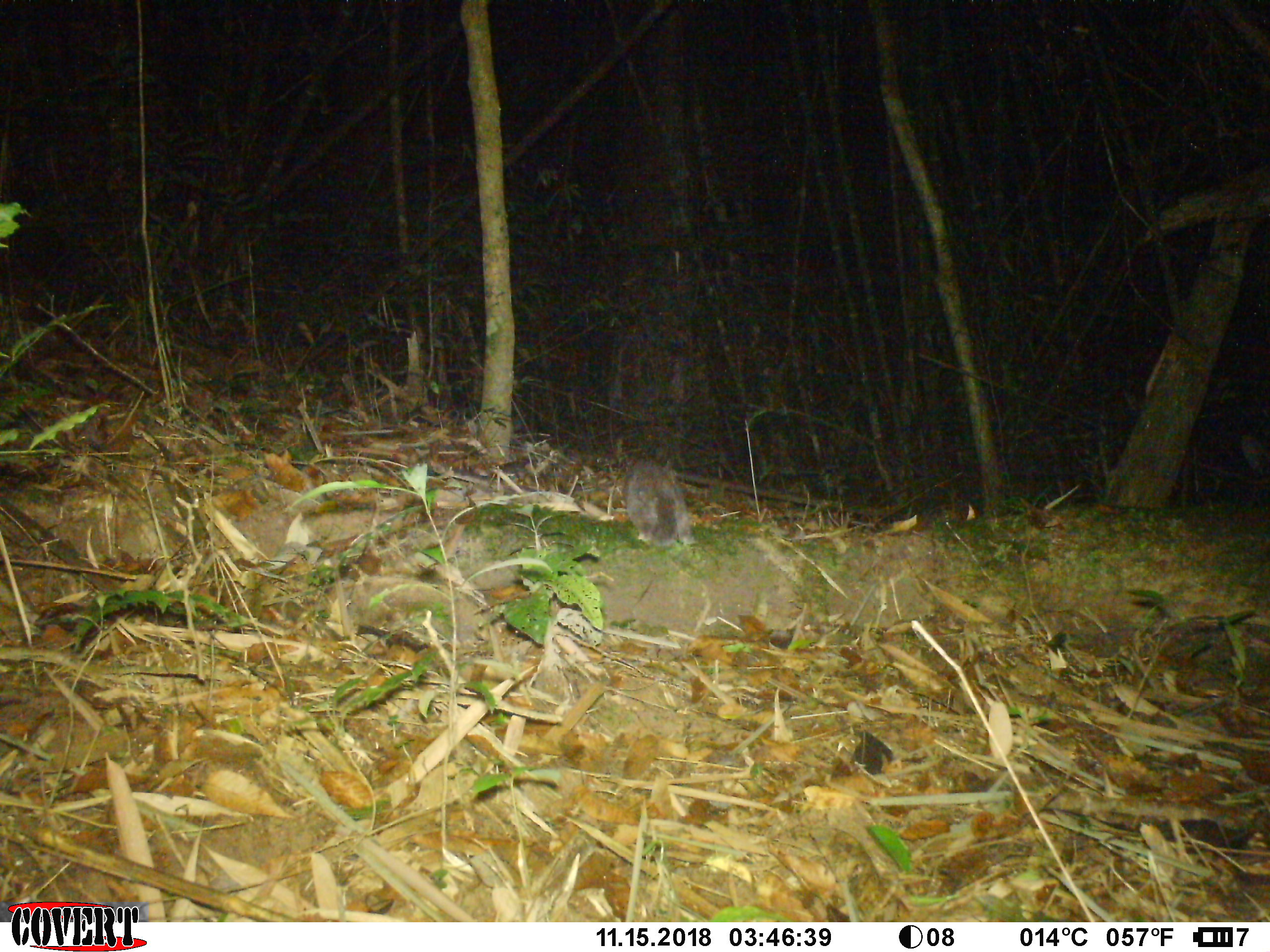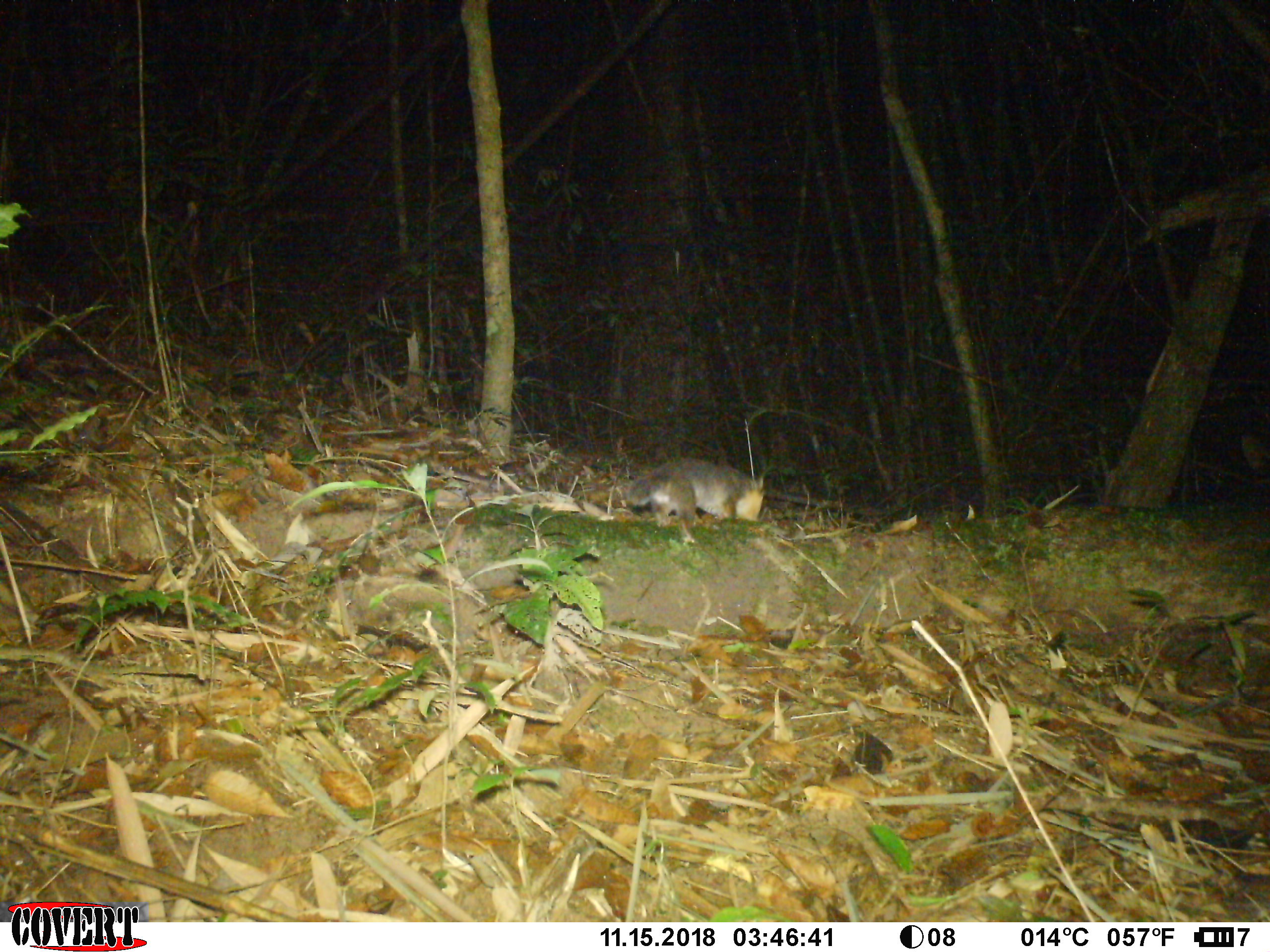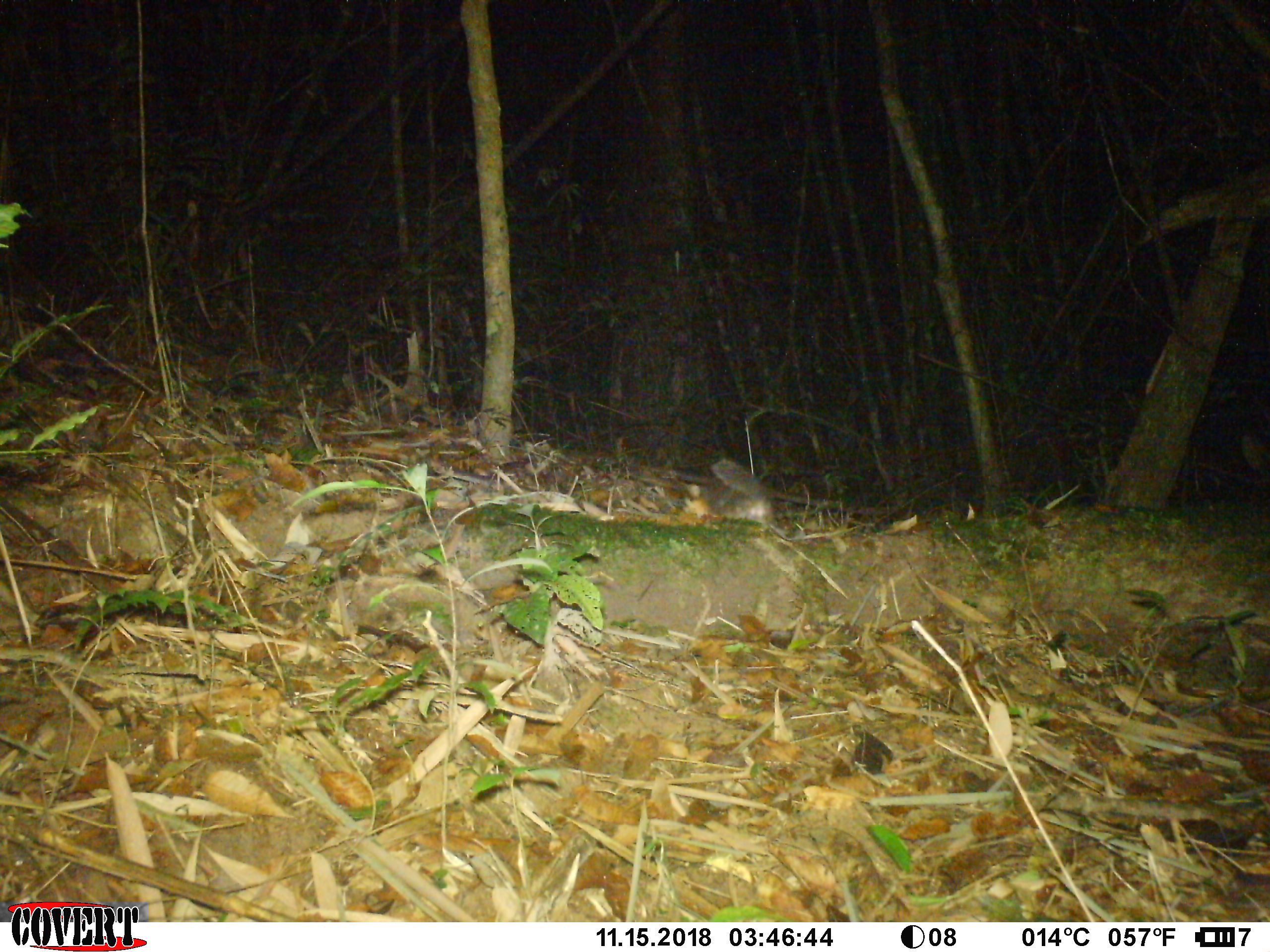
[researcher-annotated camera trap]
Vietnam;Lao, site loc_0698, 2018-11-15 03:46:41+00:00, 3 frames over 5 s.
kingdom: Animalia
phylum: Chordata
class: Mammalia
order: Carnivora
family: Mustelidae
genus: Melogale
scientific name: Melogale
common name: ferret badger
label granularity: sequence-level